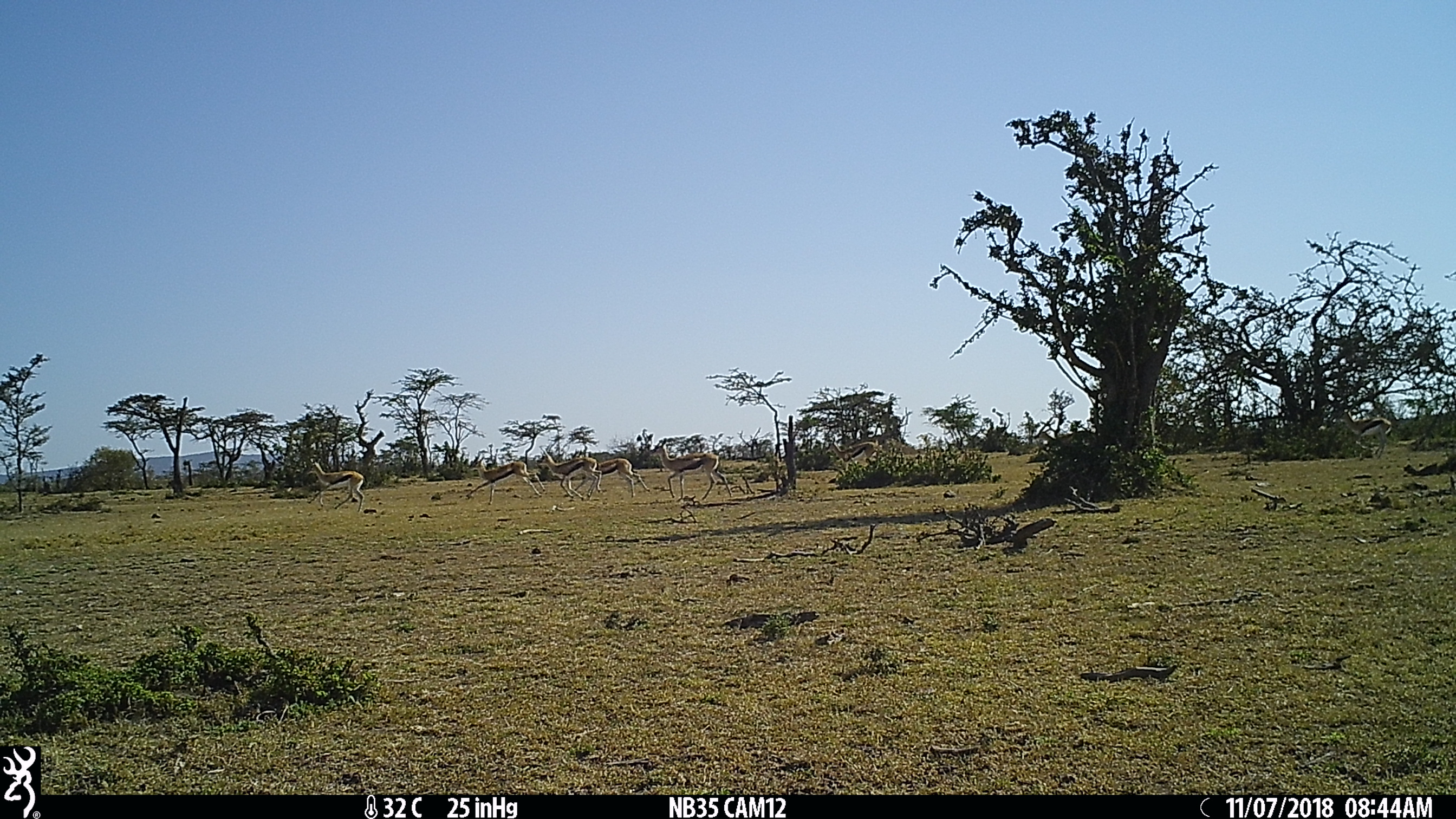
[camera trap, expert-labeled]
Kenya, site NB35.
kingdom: Animalia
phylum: Chordata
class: Mammalia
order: Artiodactyla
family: Bovidae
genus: Eudorcas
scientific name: Eudorcas thomsonii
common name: thomon's gazelle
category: gazelle thomsons